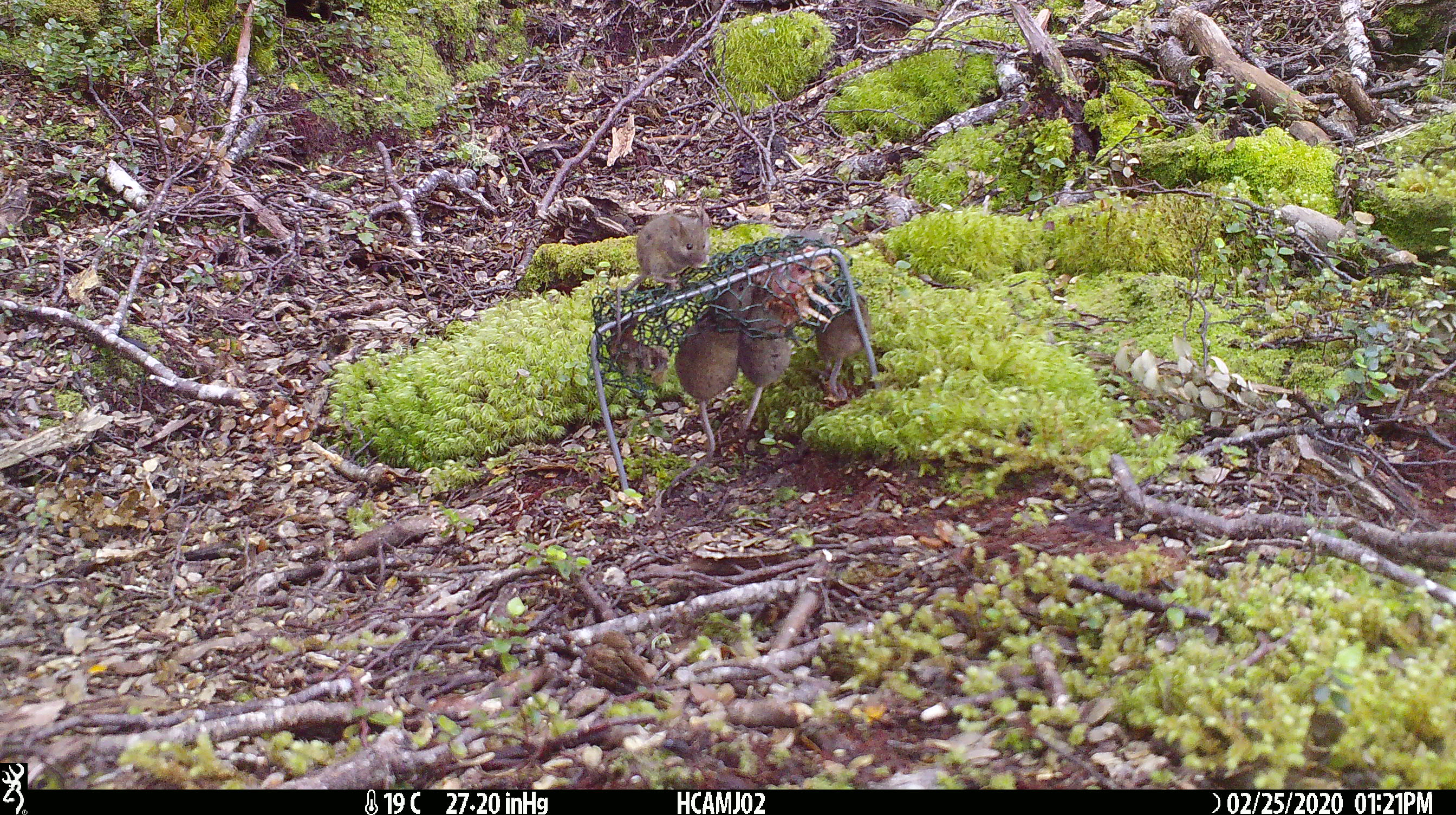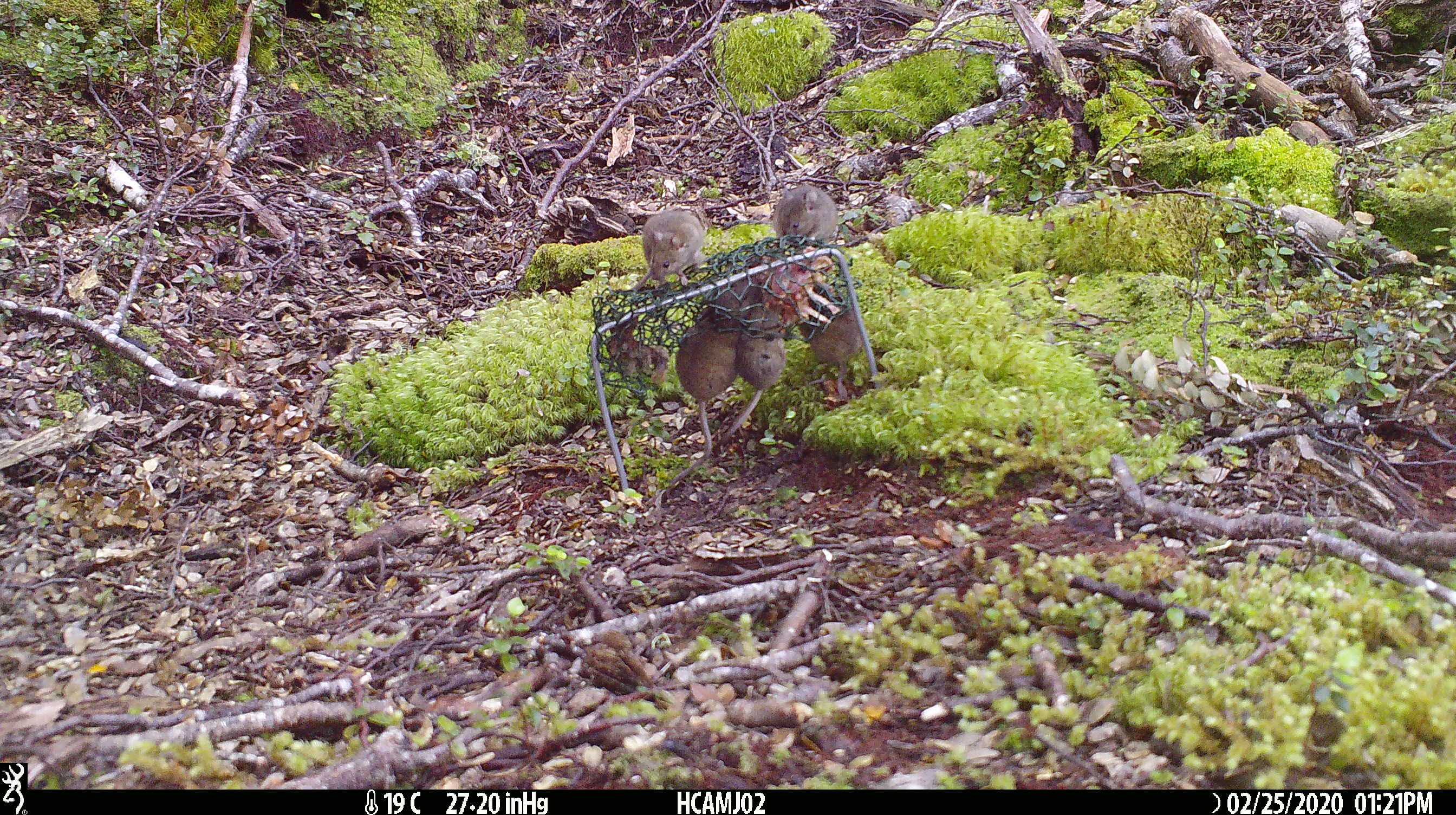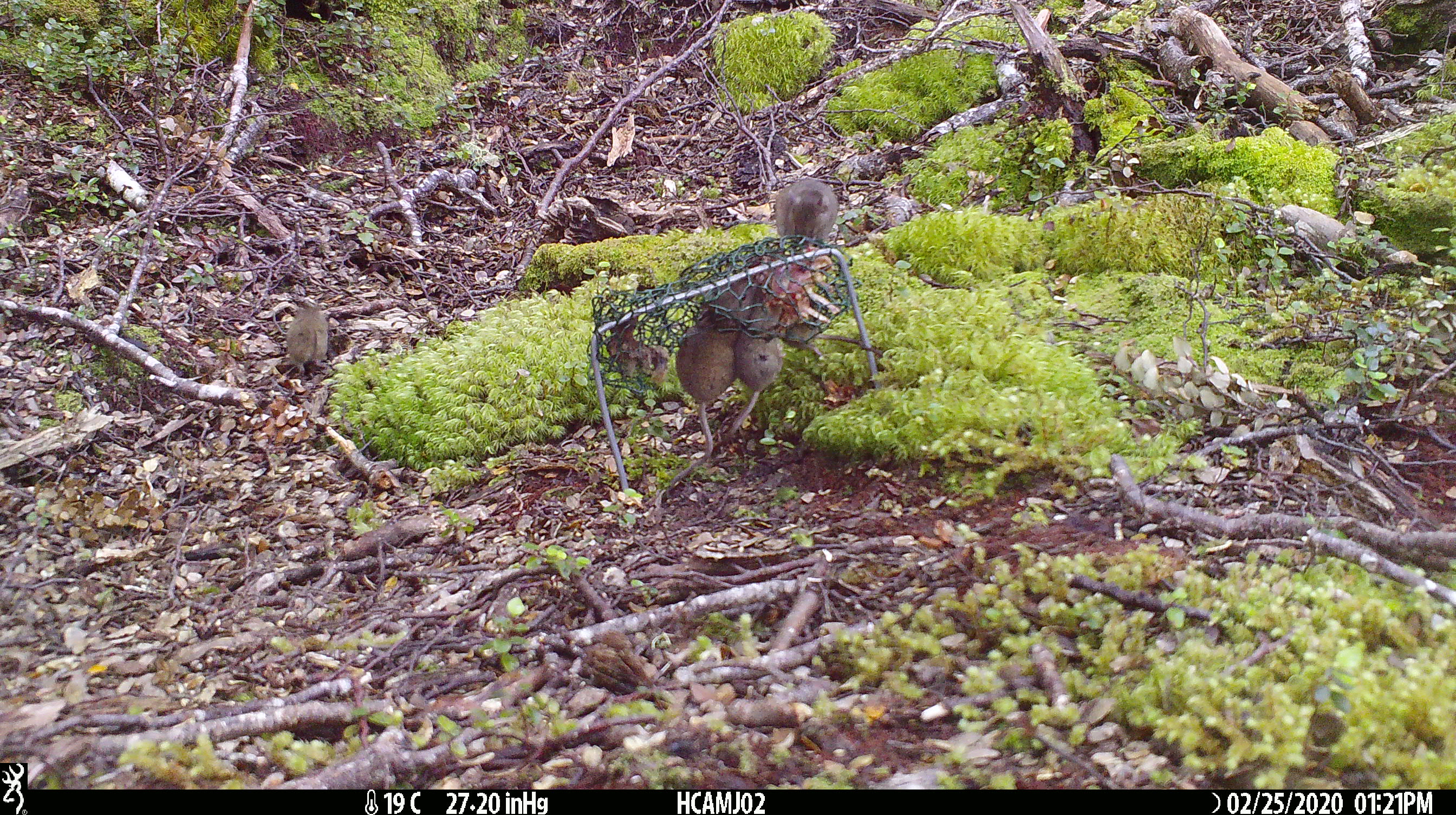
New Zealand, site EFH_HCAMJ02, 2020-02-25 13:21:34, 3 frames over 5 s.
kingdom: Animalia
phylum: Chordata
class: Mammalia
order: Rodentia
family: Muridae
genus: Mus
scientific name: Mus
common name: mouse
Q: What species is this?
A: Mouse (Mus).